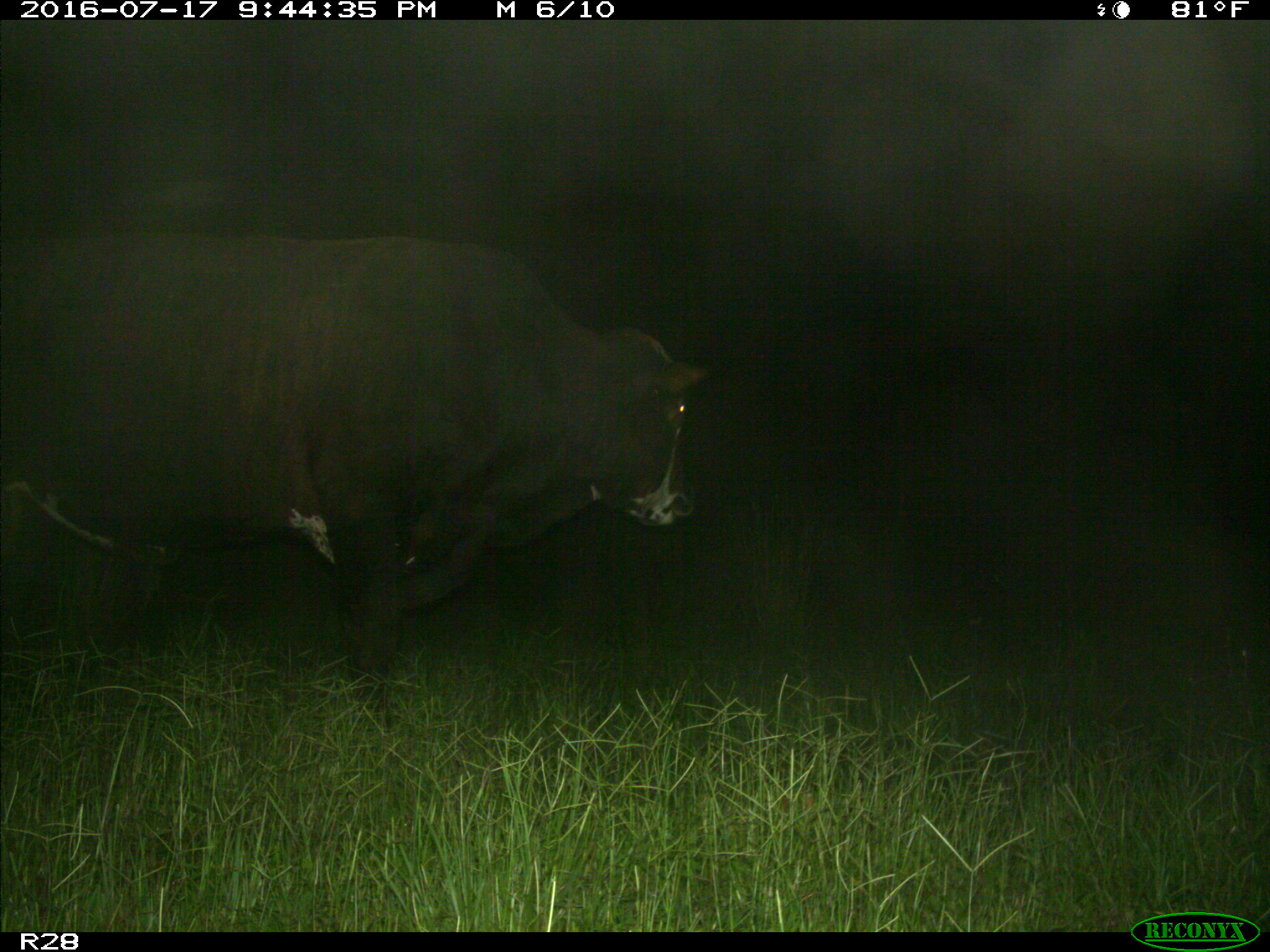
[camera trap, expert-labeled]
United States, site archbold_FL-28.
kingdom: Animalia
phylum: Chordata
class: Mammalia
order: Artiodactyla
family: Bovidae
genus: Bos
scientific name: Bos taurus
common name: domestic cow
Bos taurus (domestic cow).